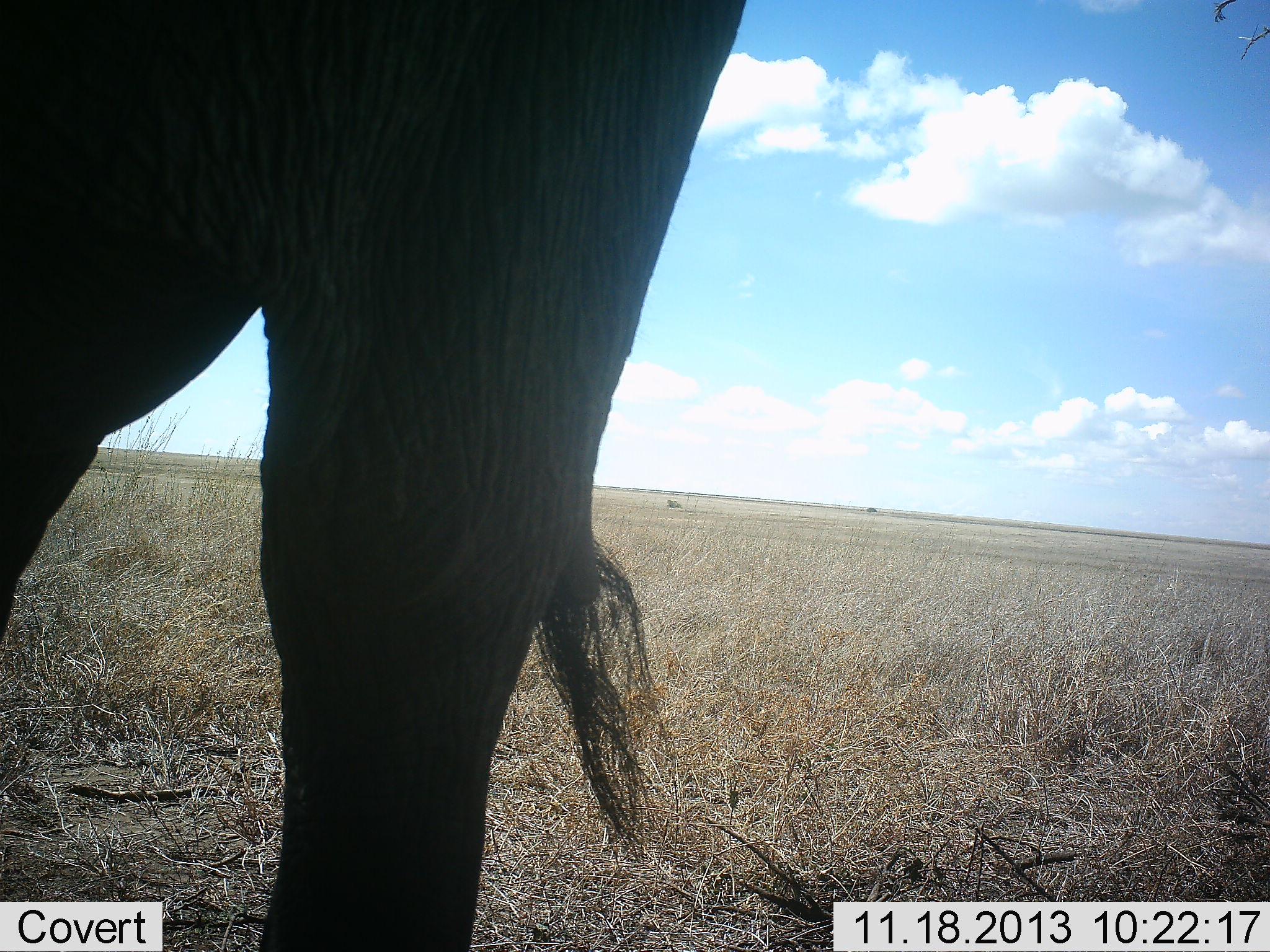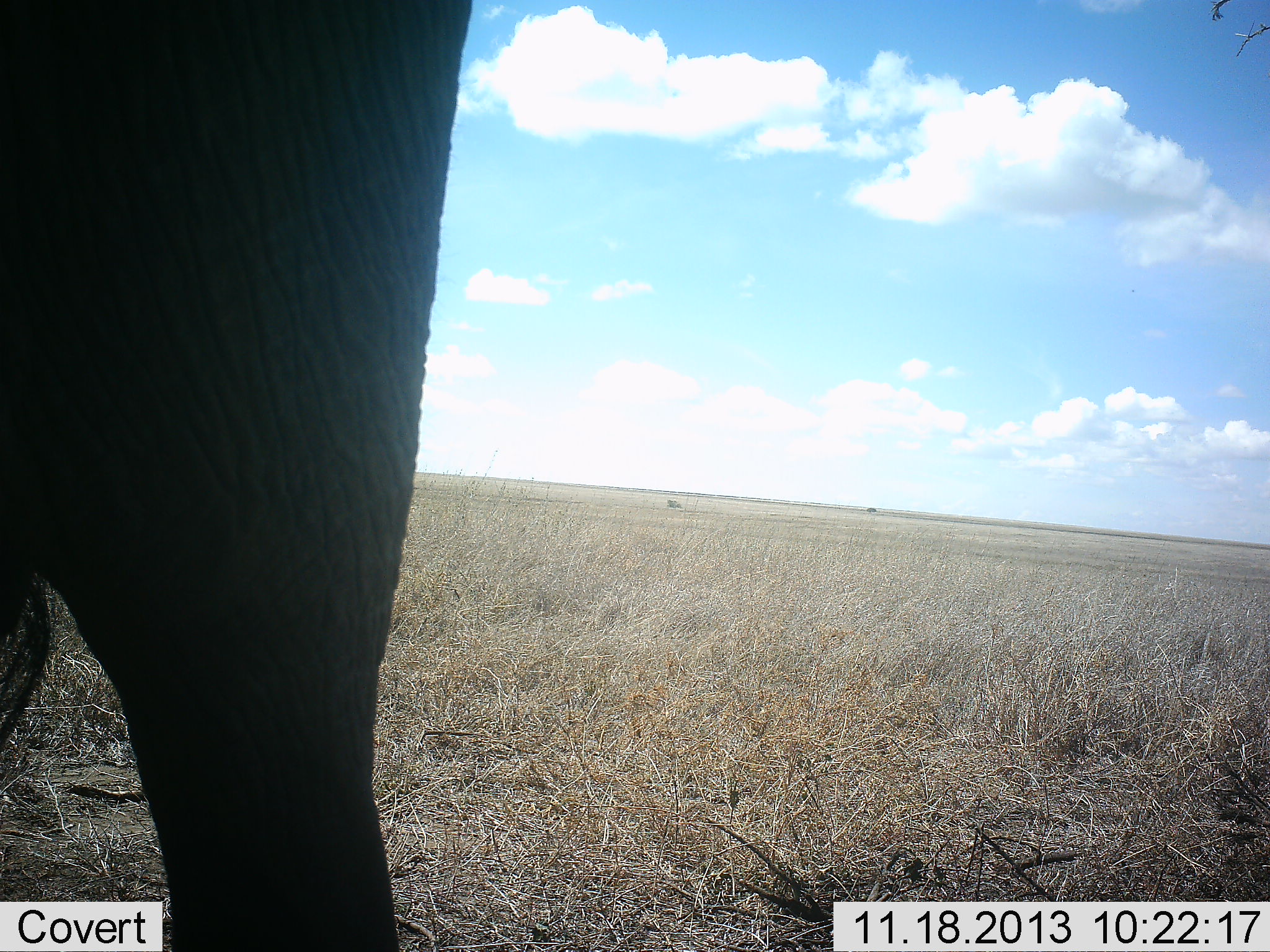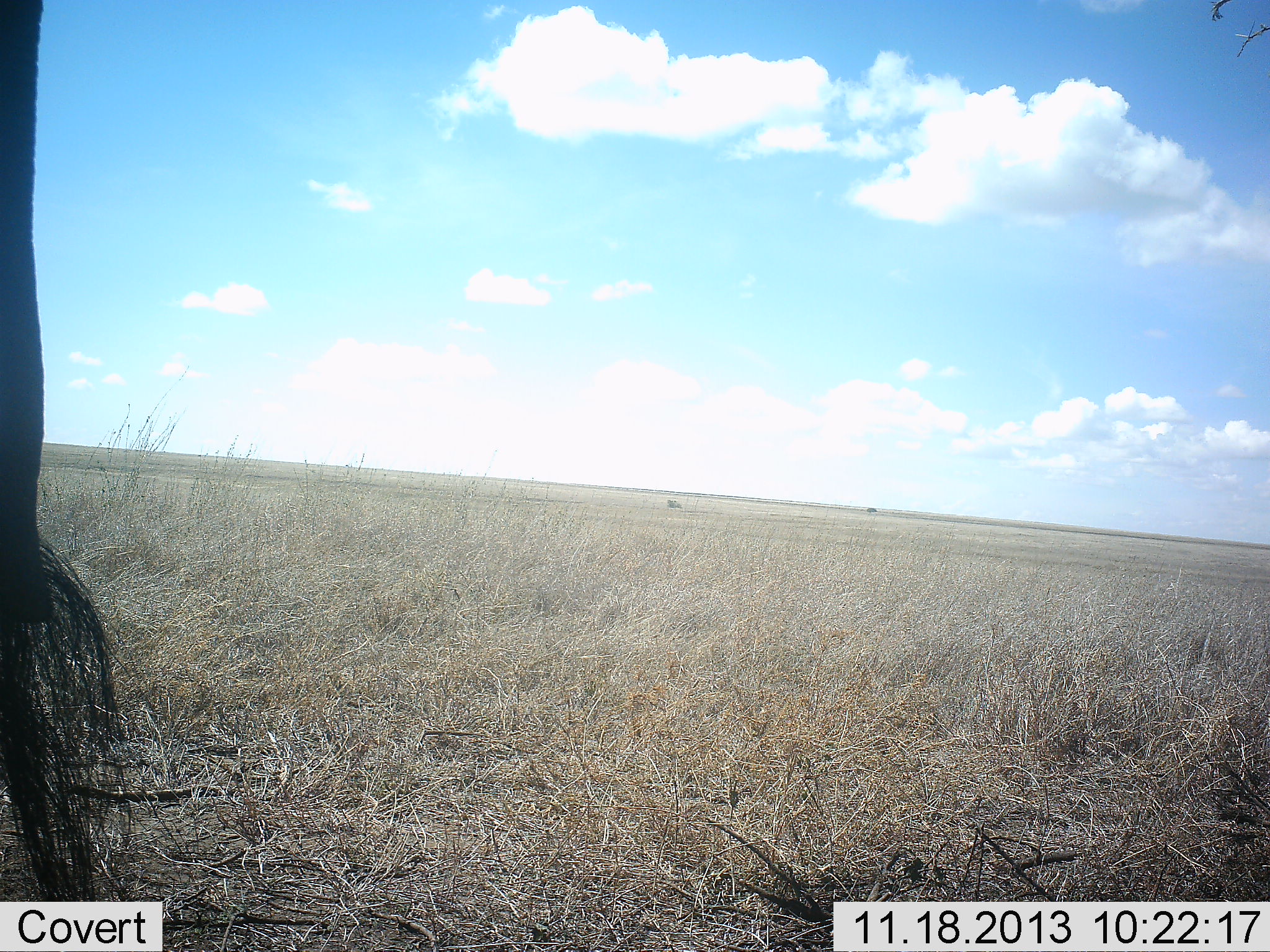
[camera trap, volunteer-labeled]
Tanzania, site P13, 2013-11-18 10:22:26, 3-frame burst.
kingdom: Animalia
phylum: Chordata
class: Mammalia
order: Proboscidea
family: Elephantidae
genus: Loxodonta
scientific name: Loxodonta africana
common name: african bush elephant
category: elephant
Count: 1.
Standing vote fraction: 10%.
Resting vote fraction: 0%.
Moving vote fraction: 90%.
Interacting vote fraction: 0%.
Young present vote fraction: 0%.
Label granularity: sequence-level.